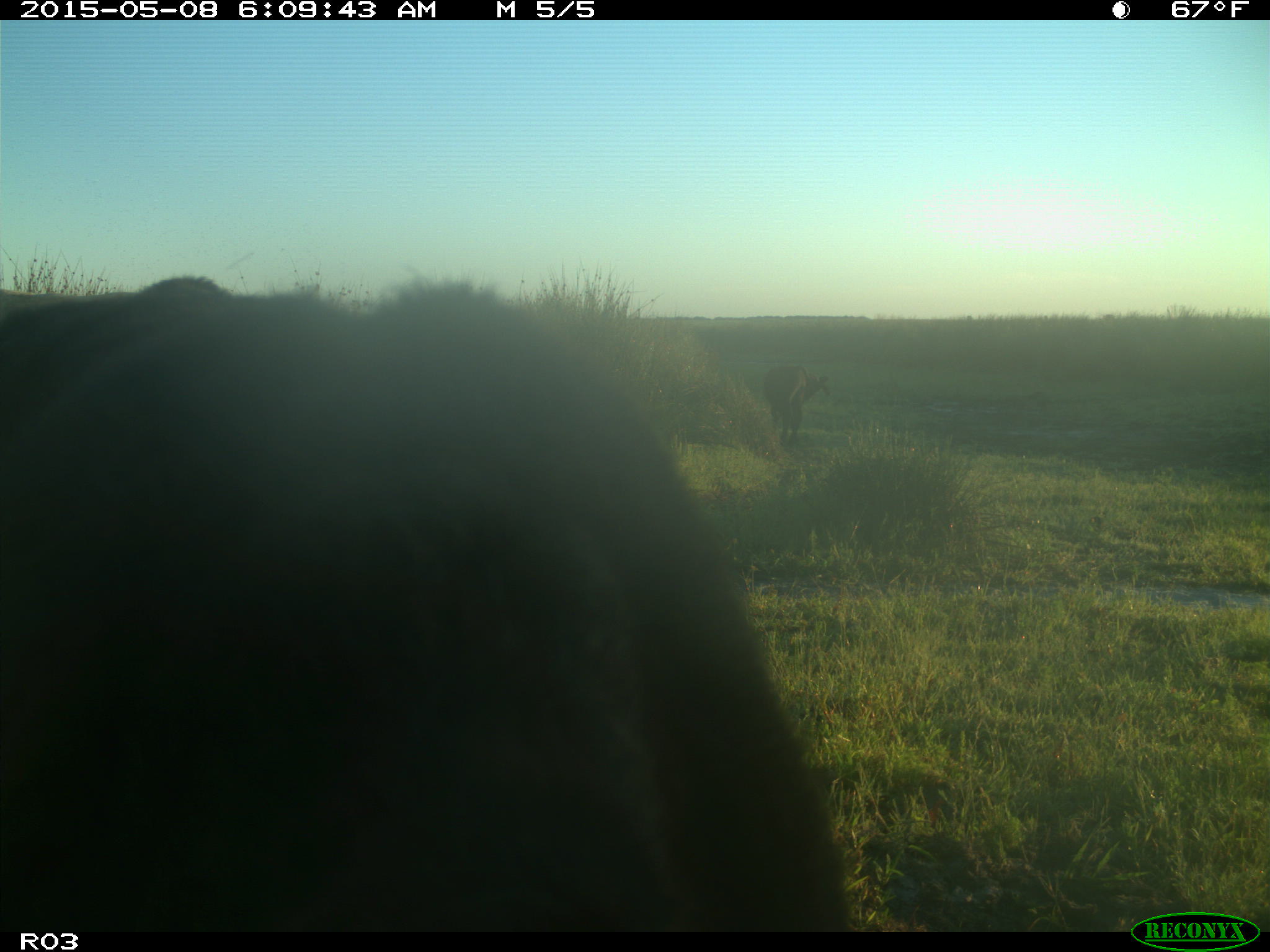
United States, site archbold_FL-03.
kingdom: Animalia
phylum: Chordata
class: Mammalia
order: Artiodactyla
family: Bovidae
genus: Bos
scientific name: Bos taurus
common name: domestic cow